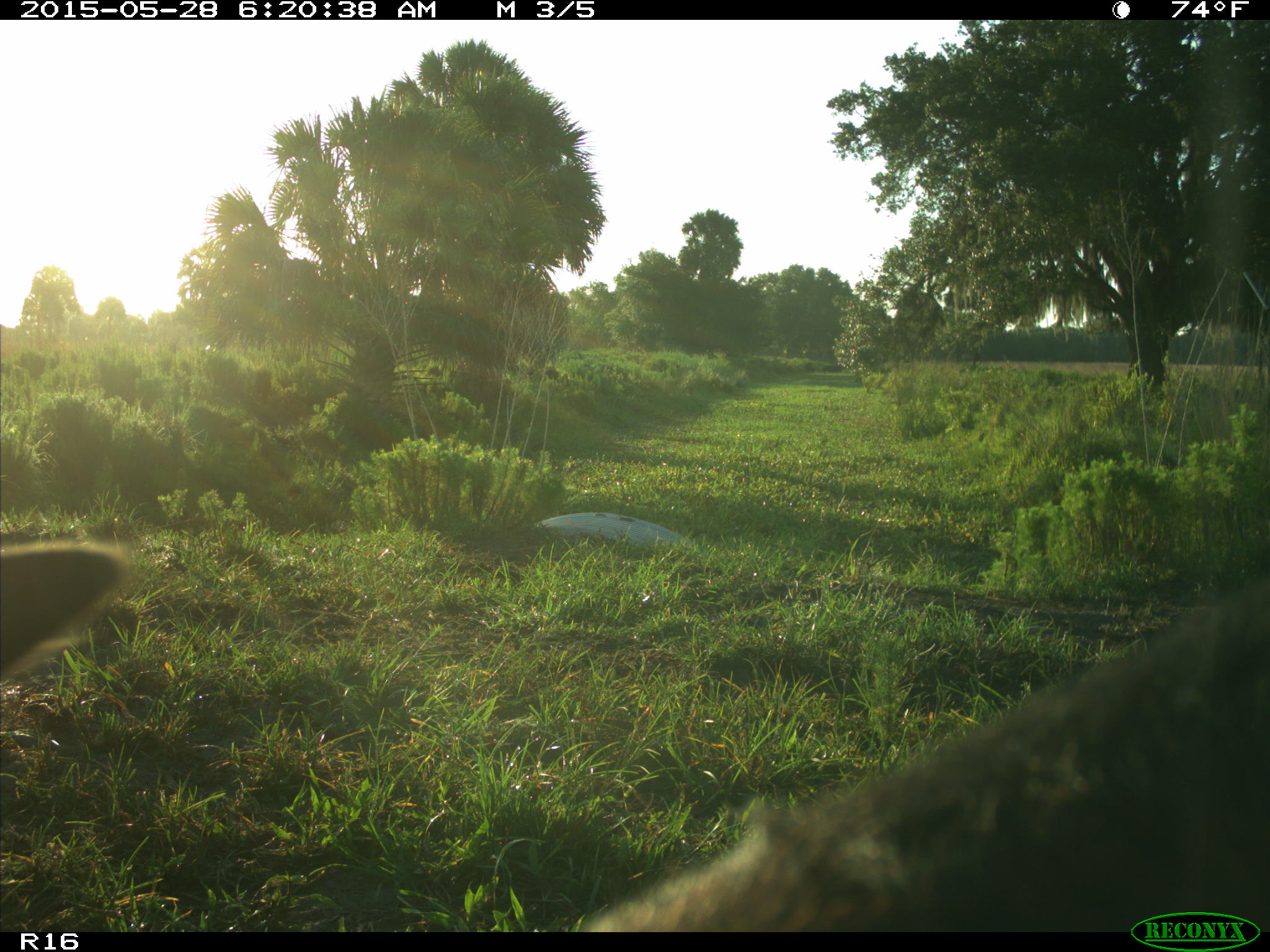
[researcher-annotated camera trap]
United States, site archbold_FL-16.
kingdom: Animalia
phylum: Chordata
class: Mammalia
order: Artiodactyla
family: Bovidae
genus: Bos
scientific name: Bos taurus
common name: domestic cow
Bos taurus (domestic cow).